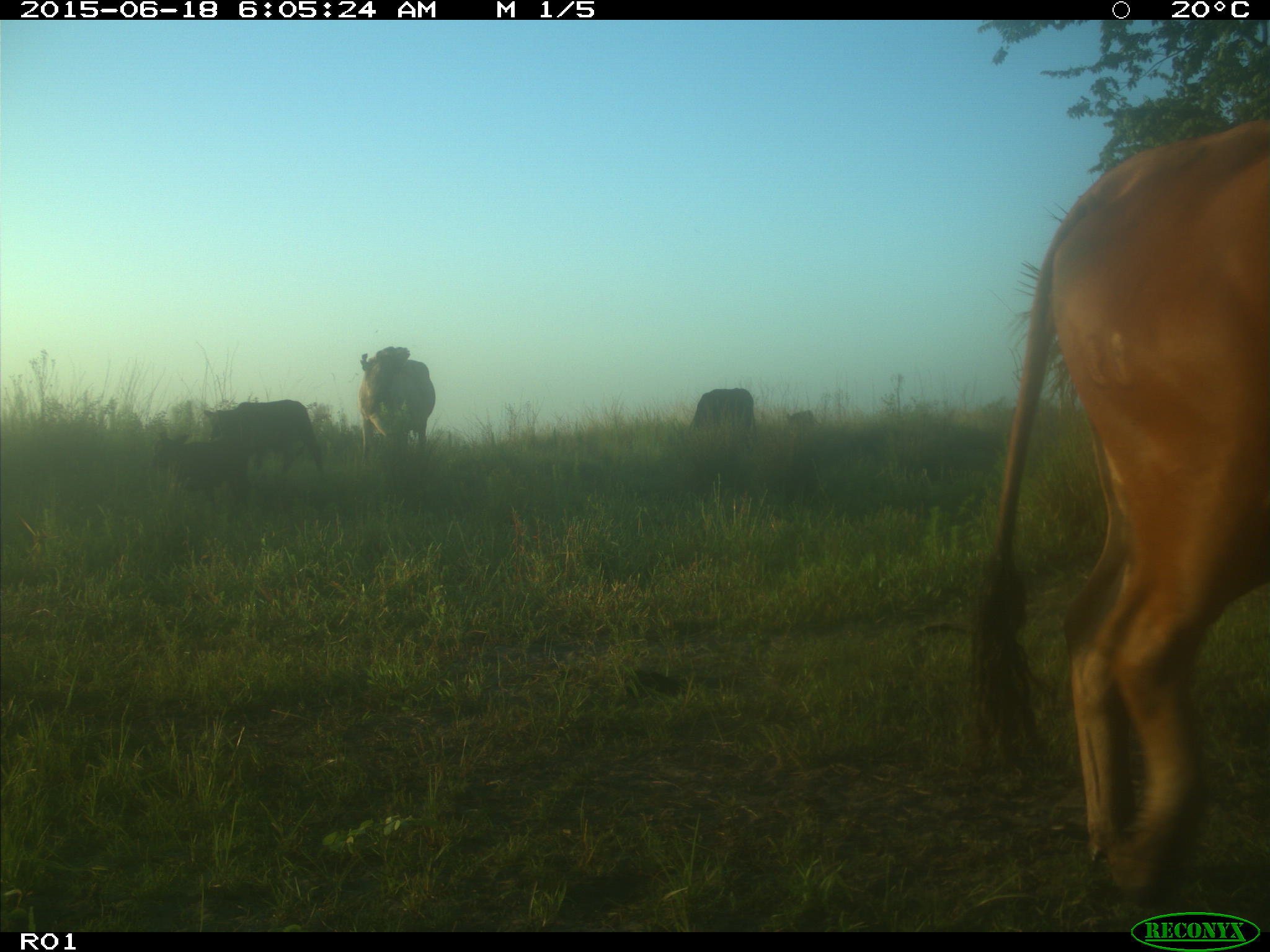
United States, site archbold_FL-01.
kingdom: Animalia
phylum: Chordata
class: Mammalia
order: Artiodactyla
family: Bovidae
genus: Bos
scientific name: Bos taurus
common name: domestic cow